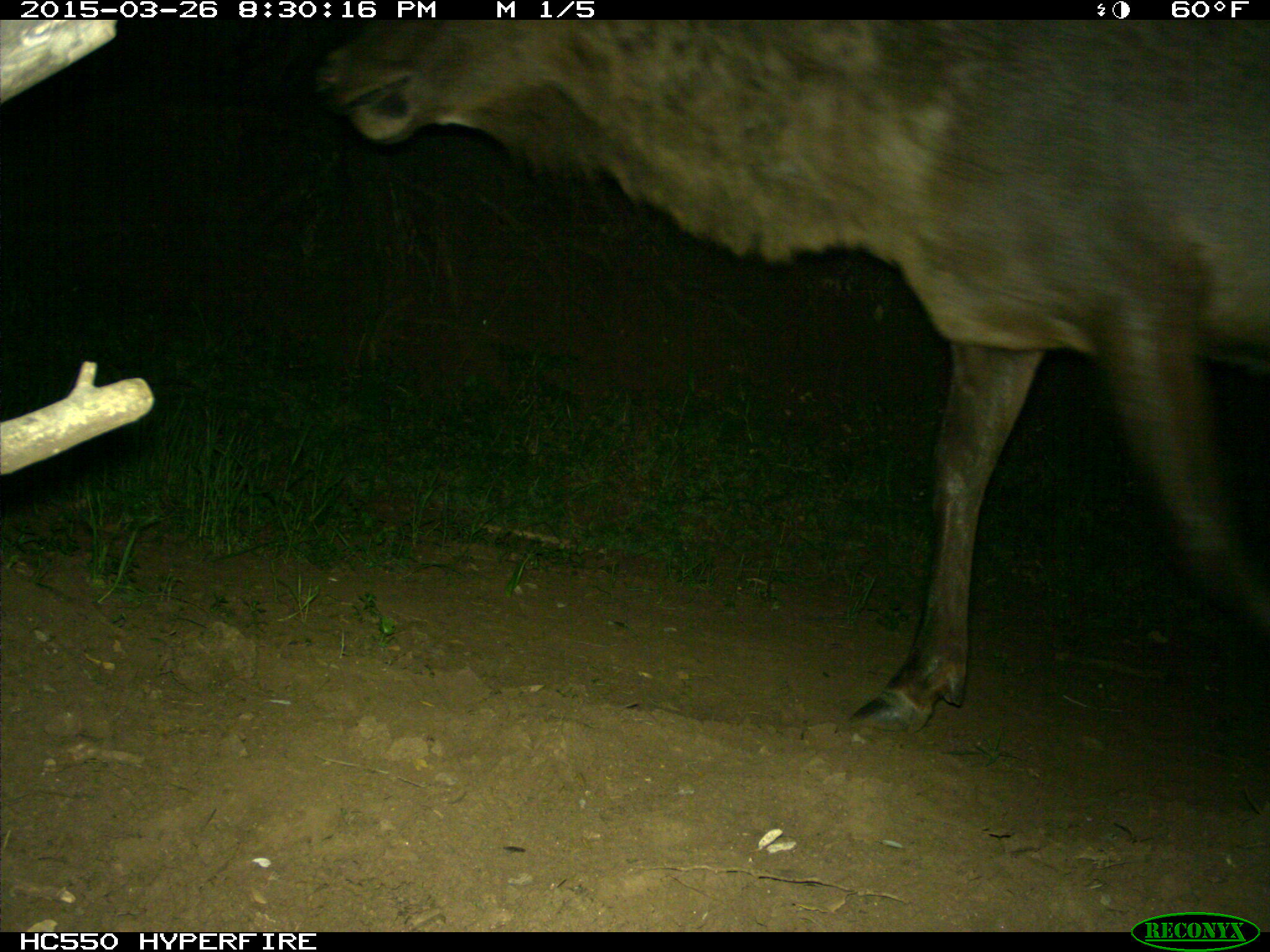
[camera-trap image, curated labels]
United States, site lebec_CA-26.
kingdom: Animalia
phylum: Chordata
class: Mammalia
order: Artiodactyla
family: Cervidae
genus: Cervus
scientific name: Cervus canadensis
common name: elk